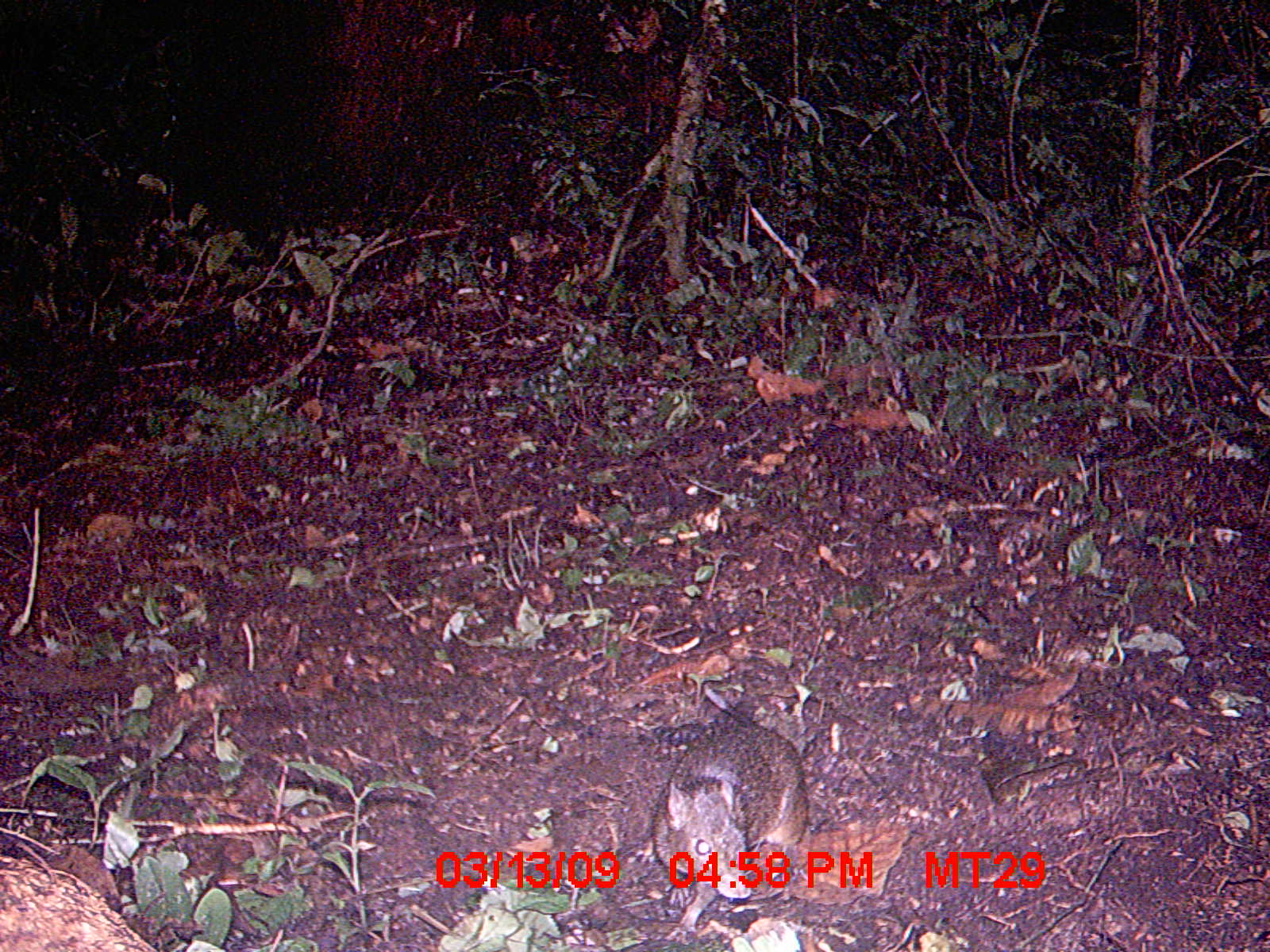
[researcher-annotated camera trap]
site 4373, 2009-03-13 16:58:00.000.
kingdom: Animalia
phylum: Chordata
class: Mammalia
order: Rodentia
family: Nesomyidae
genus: Nesomys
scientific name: Nesomys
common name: nesomys rodents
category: nesomys sp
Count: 1.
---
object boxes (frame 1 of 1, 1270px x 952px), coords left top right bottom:
nesomys sp: 649 711 810 945